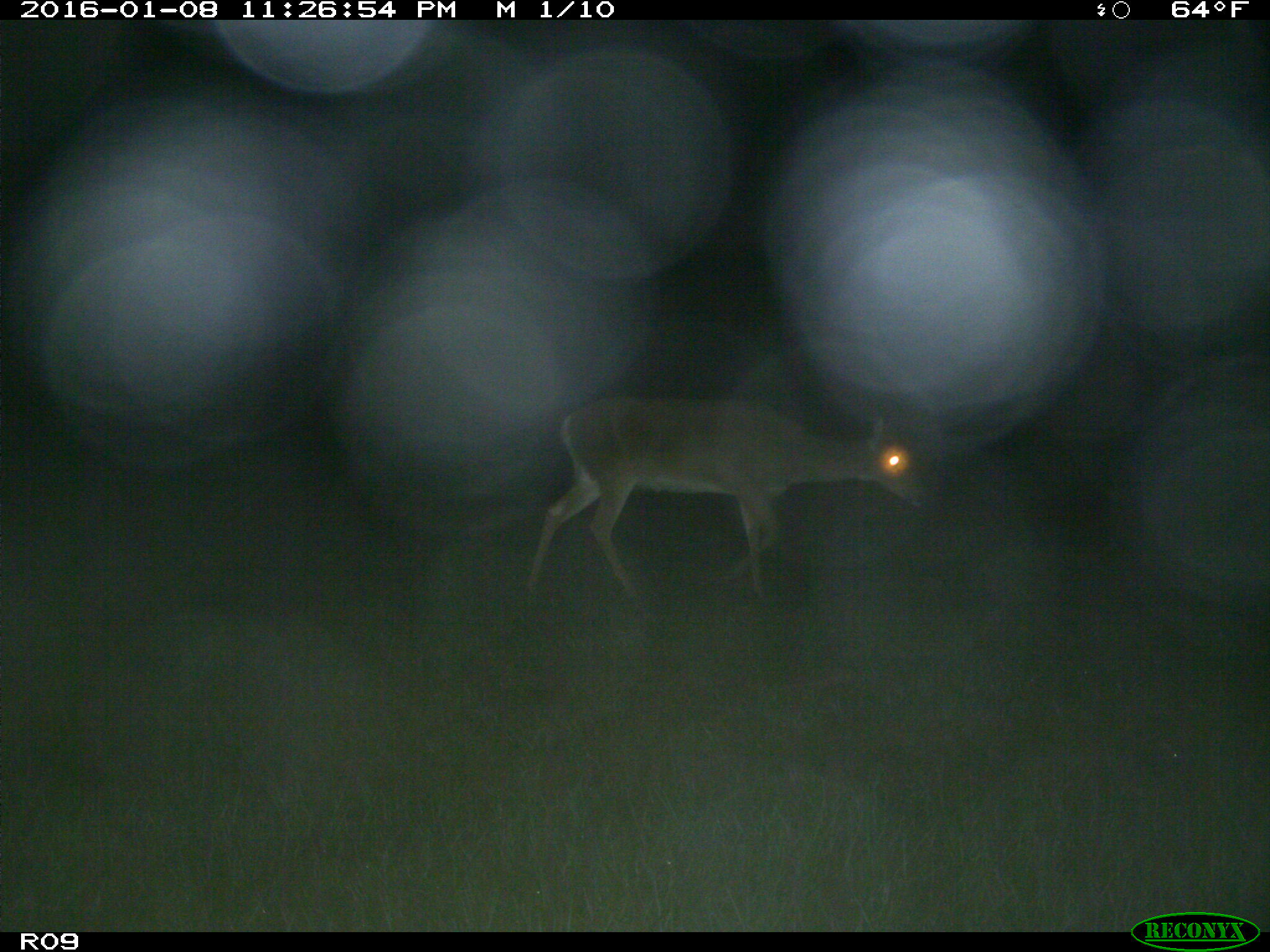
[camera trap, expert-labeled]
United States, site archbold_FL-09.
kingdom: Animalia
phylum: Chordata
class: Mammalia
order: Artiodactyla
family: Cervidae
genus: Odocoileus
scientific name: Odocoileus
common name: deer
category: unidentified deer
Unidentified deer (deer) (Odocoileus).